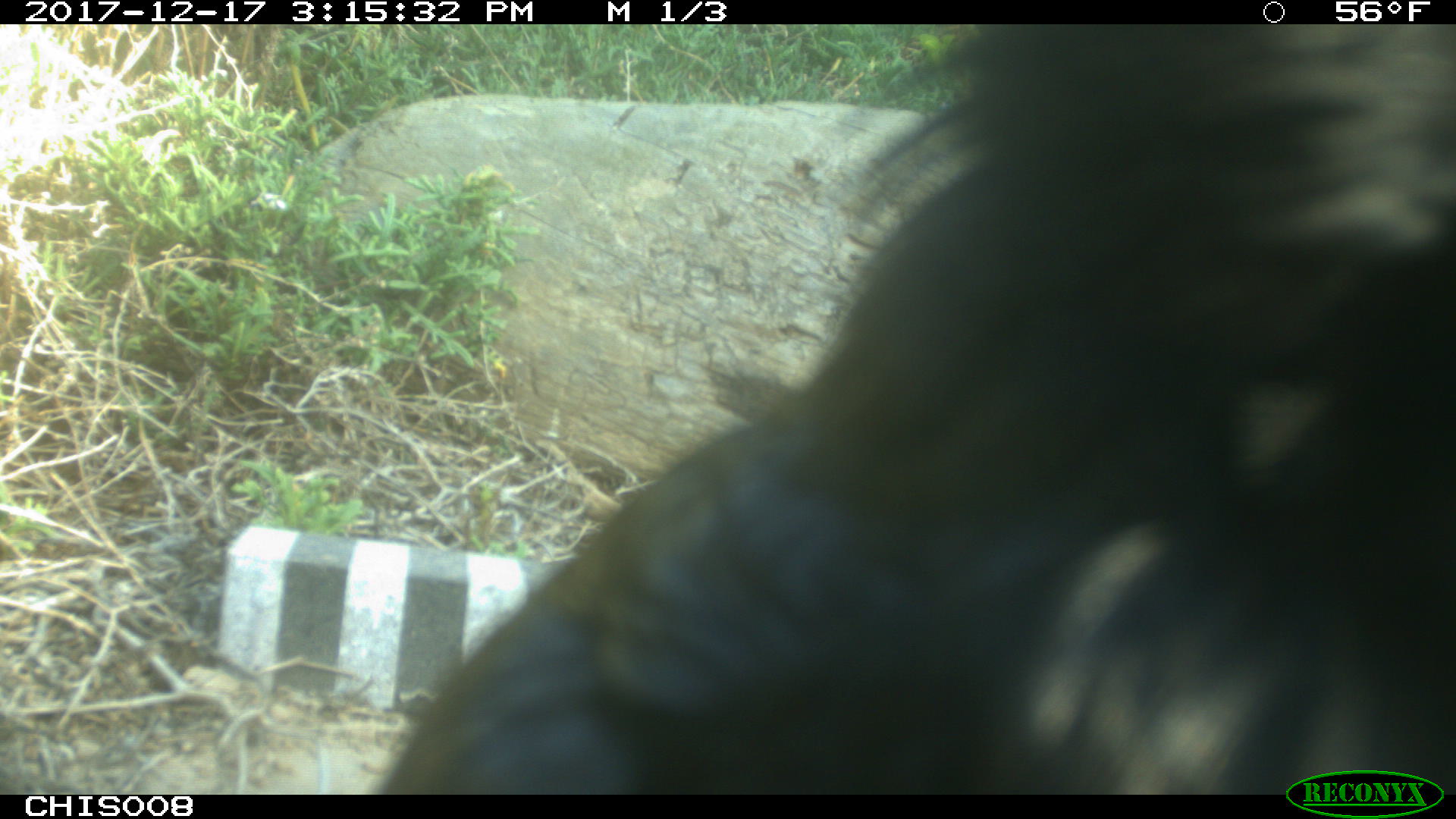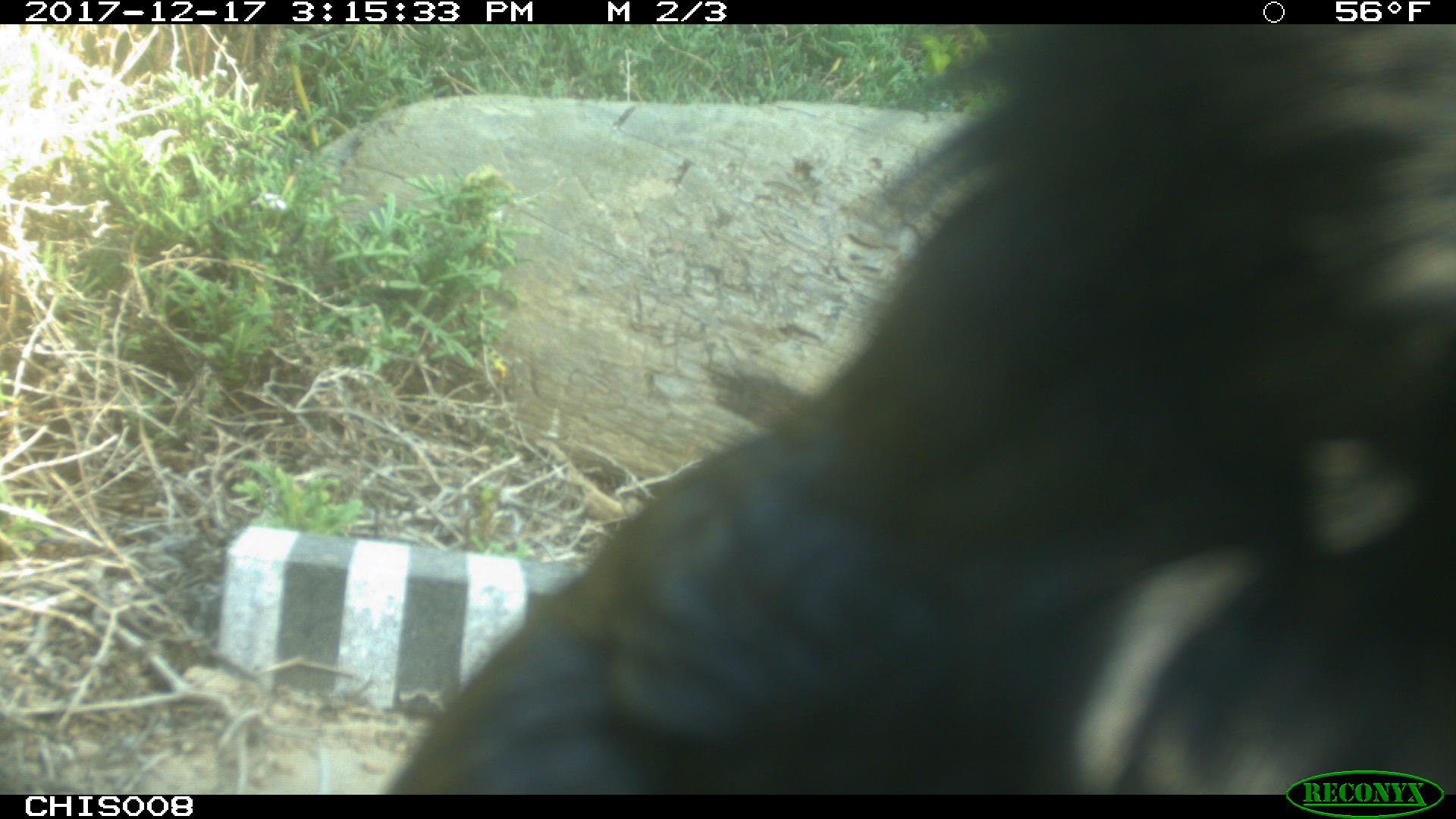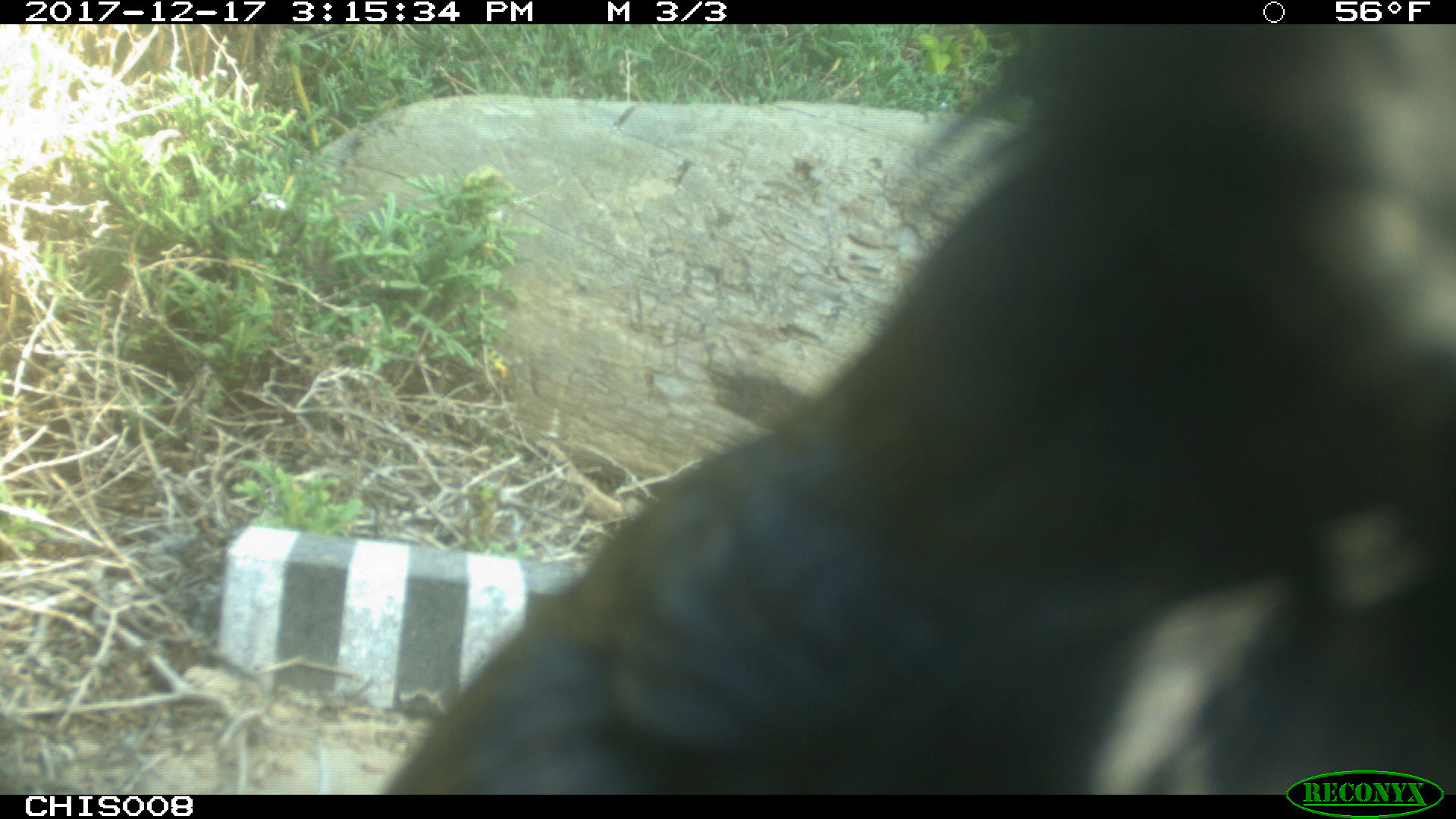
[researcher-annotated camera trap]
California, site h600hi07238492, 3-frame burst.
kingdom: Animalia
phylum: Chordata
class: Aves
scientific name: Aves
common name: bird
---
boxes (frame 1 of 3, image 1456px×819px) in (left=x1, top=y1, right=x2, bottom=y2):
bird: (left=377, top=24, right=1455, bottom=795)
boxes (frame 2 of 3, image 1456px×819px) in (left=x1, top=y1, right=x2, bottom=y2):
bird: (left=382, top=24, right=1455, bottom=795)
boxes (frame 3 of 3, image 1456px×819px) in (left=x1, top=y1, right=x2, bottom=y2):
bird: (left=382, top=24, right=1455, bottom=795)